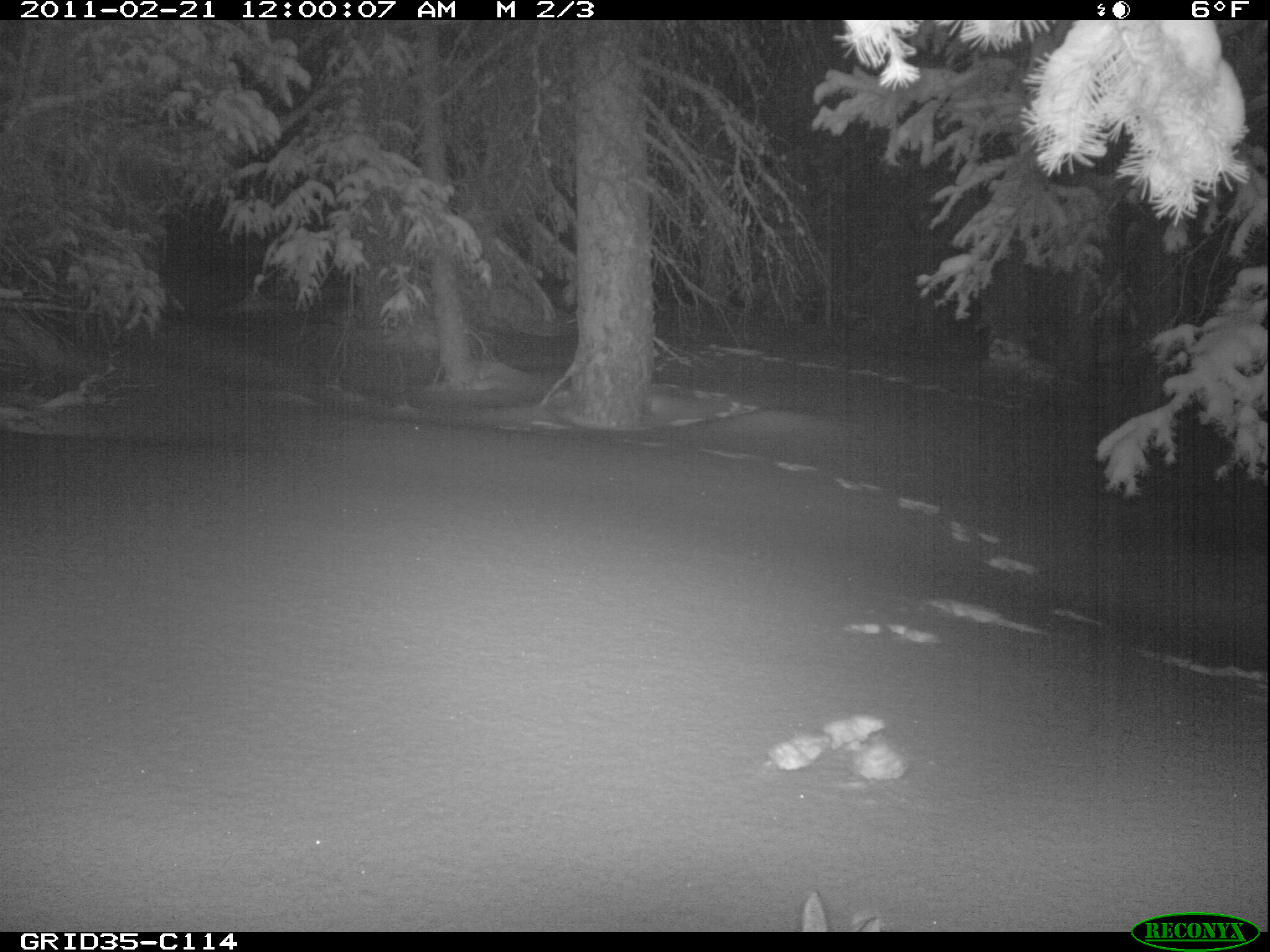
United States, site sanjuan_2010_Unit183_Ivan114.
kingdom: Animalia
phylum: Chordata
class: Mammalia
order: Lagomorpha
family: Leporidae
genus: Lepus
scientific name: Lepus americanus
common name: snowshoe hare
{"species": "Lepus americanus (snowshoe hare)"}